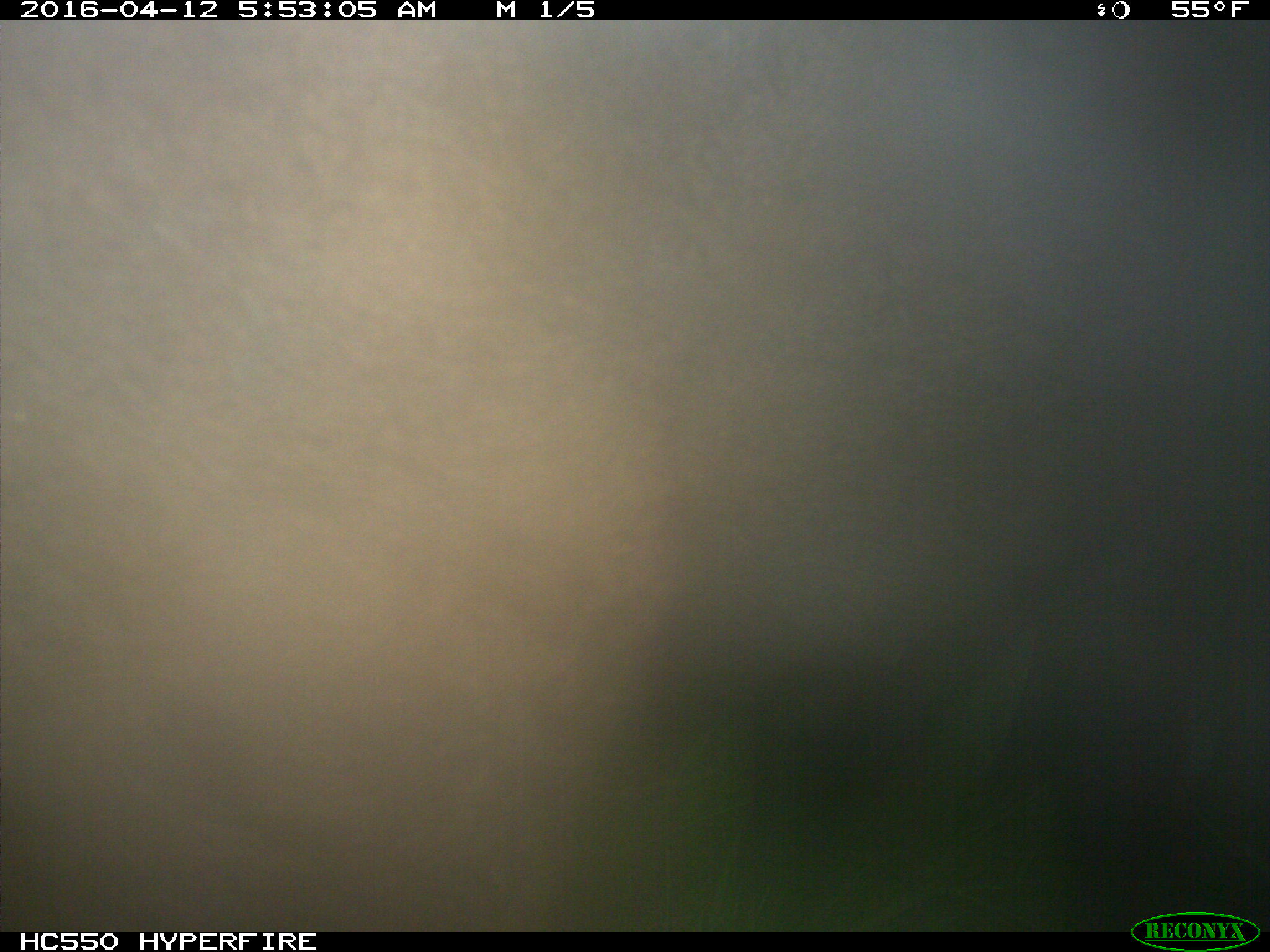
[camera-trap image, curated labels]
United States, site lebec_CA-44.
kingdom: Animalia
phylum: Chordata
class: Mammalia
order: Artiodactyla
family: Bovidae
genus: Bos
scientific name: Bos taurus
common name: domestic cow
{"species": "Bos taurus (domestic cow)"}